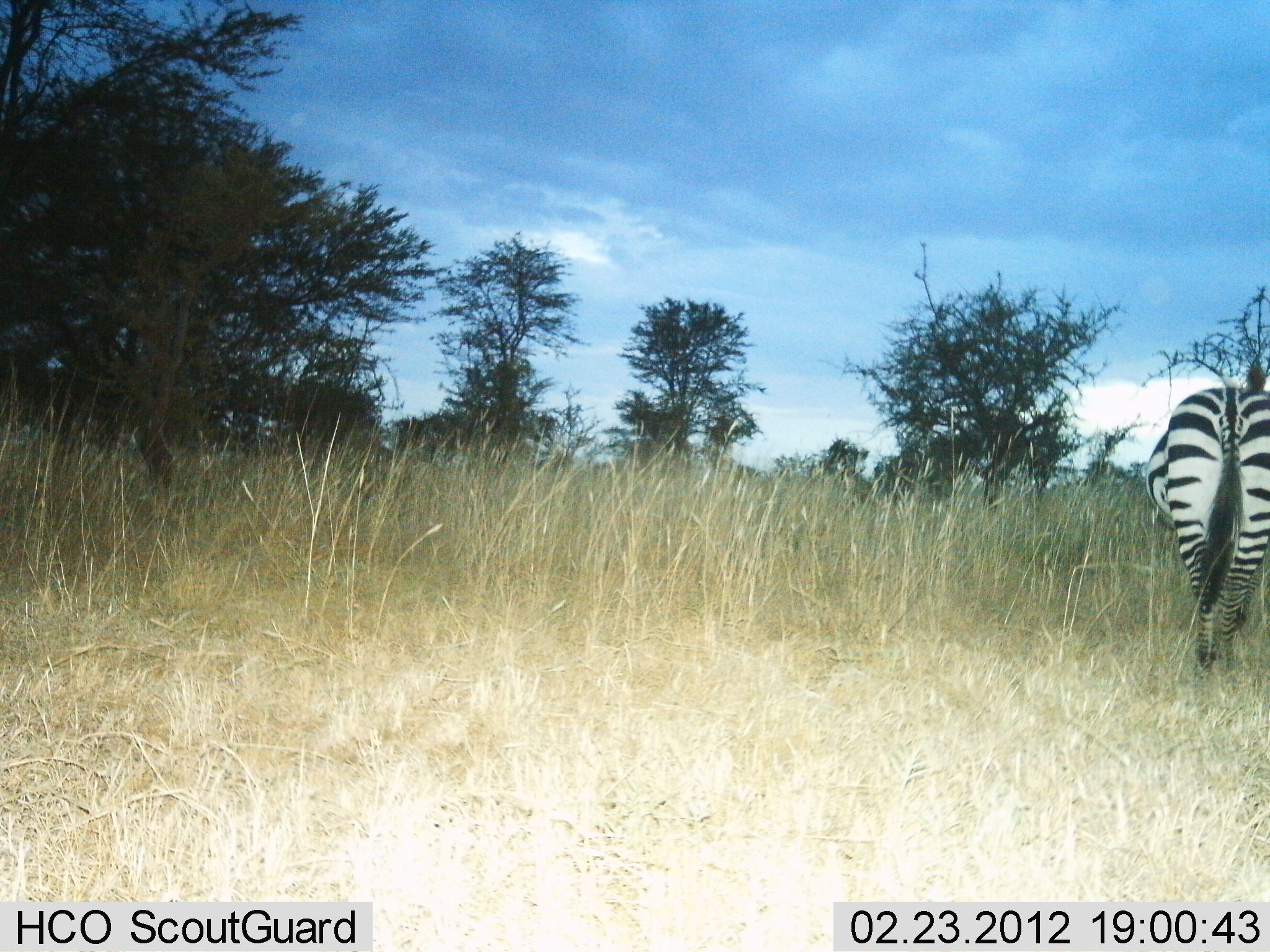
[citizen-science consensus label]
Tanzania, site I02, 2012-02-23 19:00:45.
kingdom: Animalia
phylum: Chordata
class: Mammalia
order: Perissodactyla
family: Equidae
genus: Equus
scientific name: Equus quagga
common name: plains zebra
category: zebra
Zebra (plains zebra) (Equus quagga), count 1. Behavior (volunteer vote fractions): standing 35%, resting 0%, moving 52%, interacting 0%. Young present (vote fraction): 0%. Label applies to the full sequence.